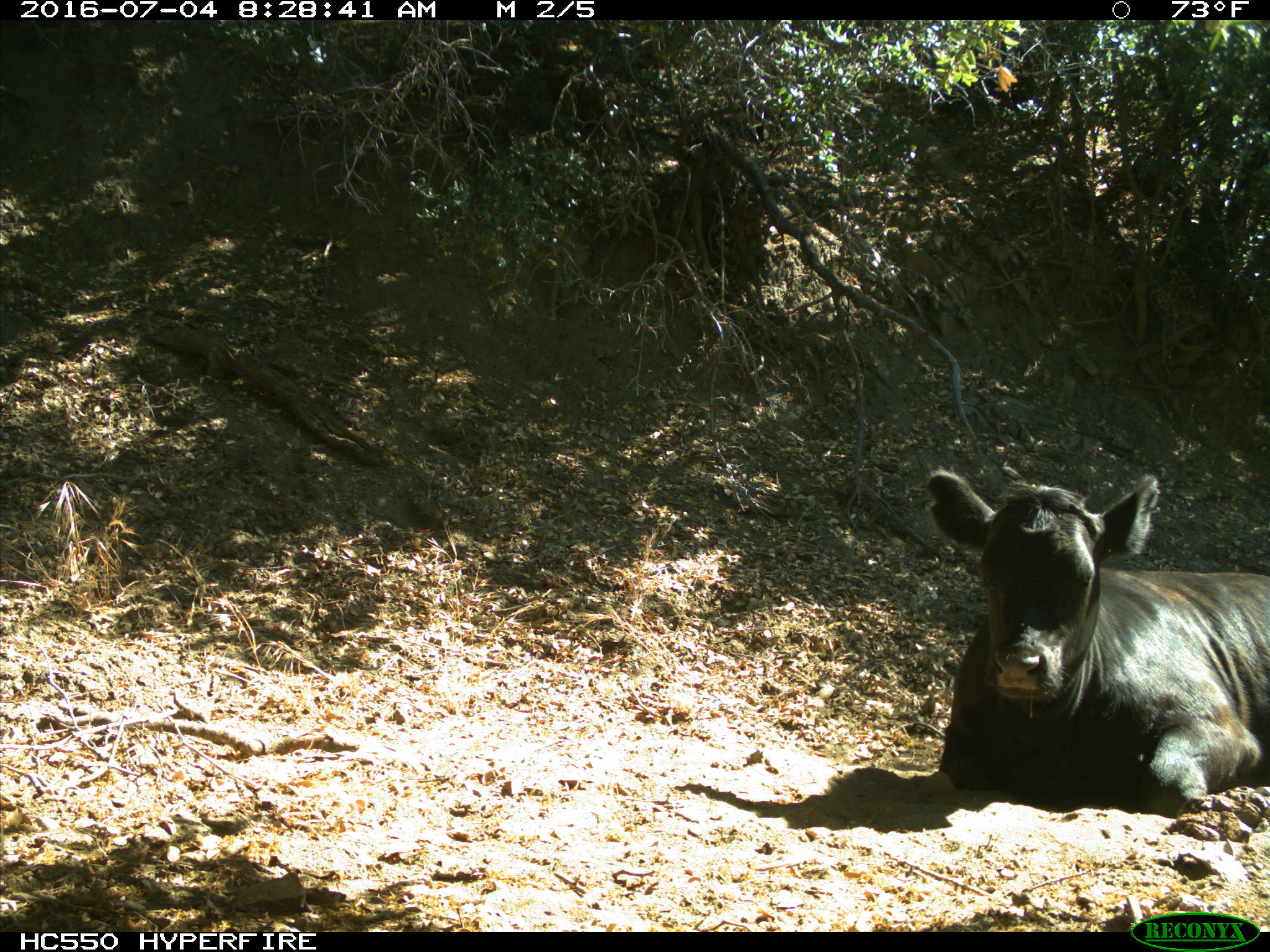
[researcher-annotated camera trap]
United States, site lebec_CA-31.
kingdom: Animalia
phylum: Chordata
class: Mammalia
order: Artiodactyla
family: Bovidae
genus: Bos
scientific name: Bos taurus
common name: domestic cow